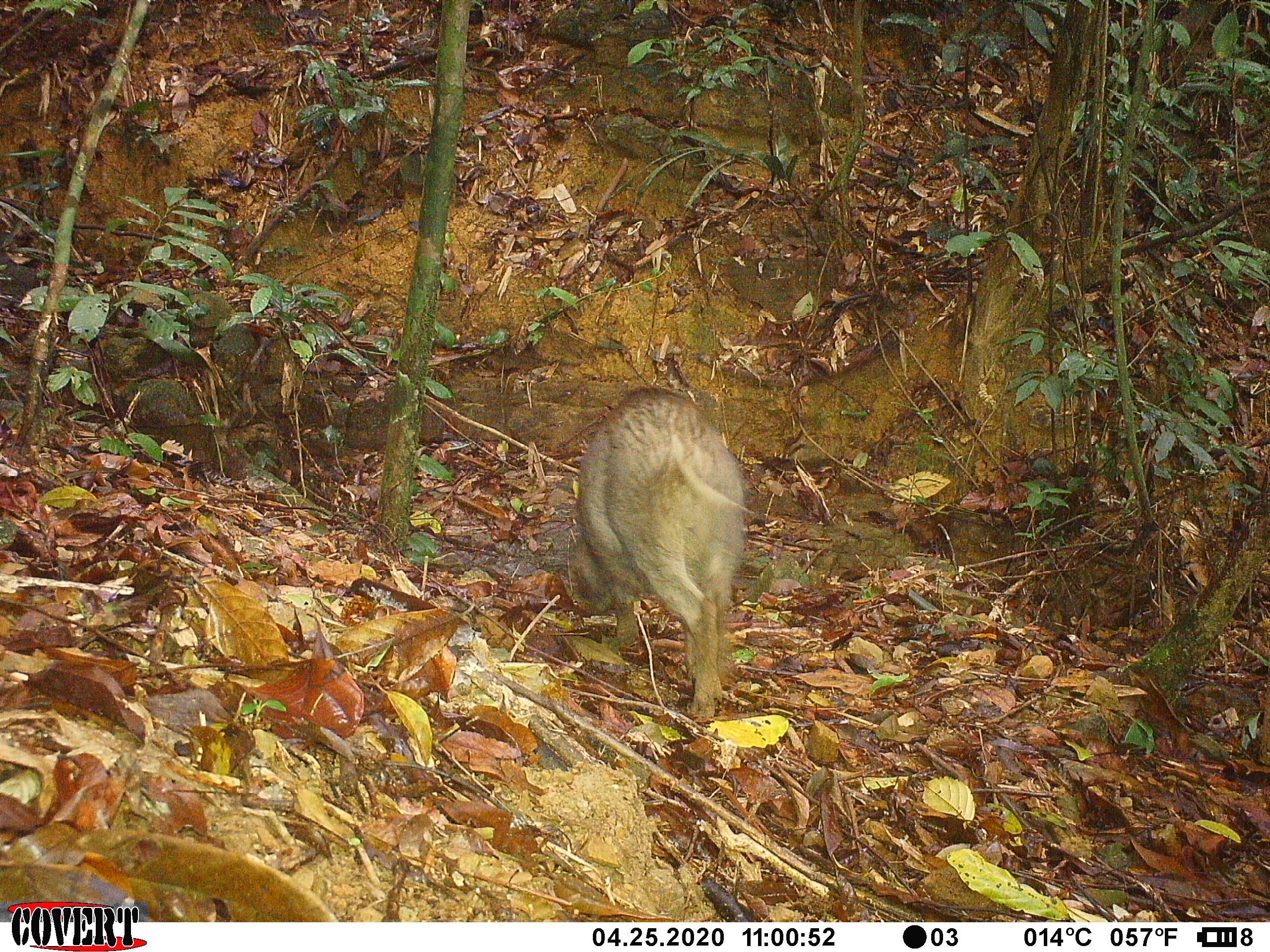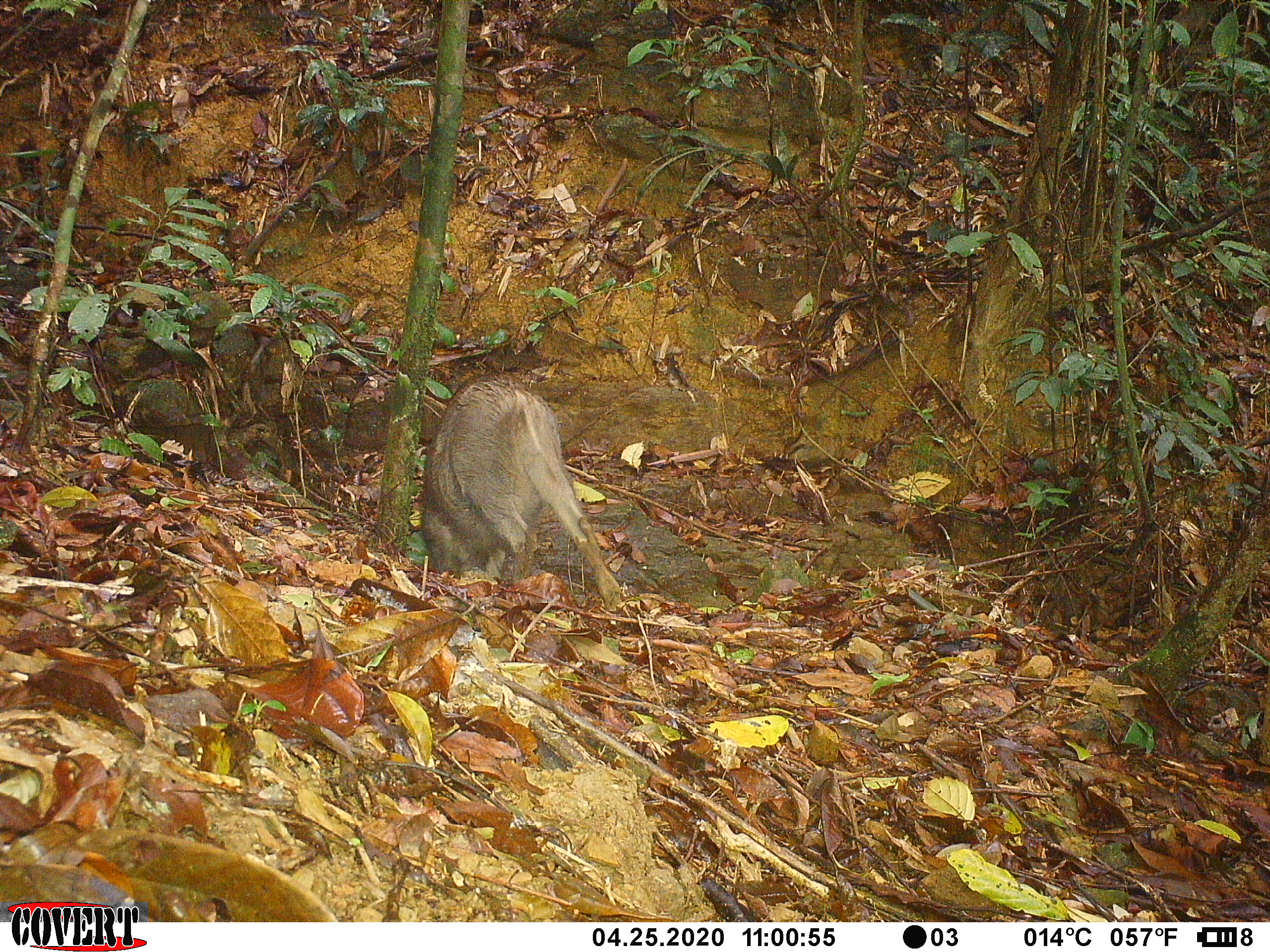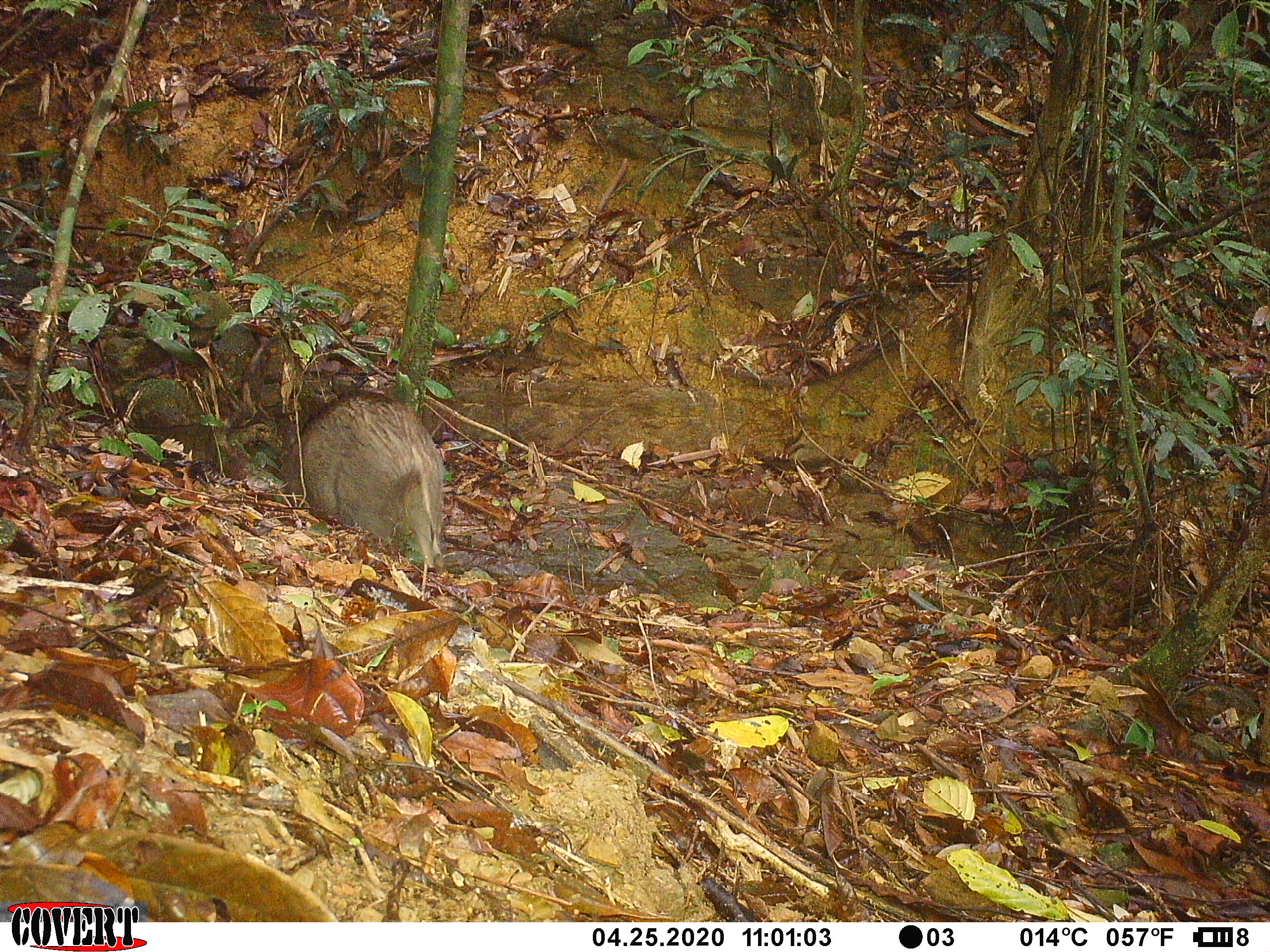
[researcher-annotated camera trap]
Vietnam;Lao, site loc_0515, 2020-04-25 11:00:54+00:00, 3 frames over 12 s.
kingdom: Animalia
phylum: Chordata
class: Mammalia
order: Artiodactyla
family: Suidae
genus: Sus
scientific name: Sus scrofa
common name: eurasian wild pig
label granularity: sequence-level